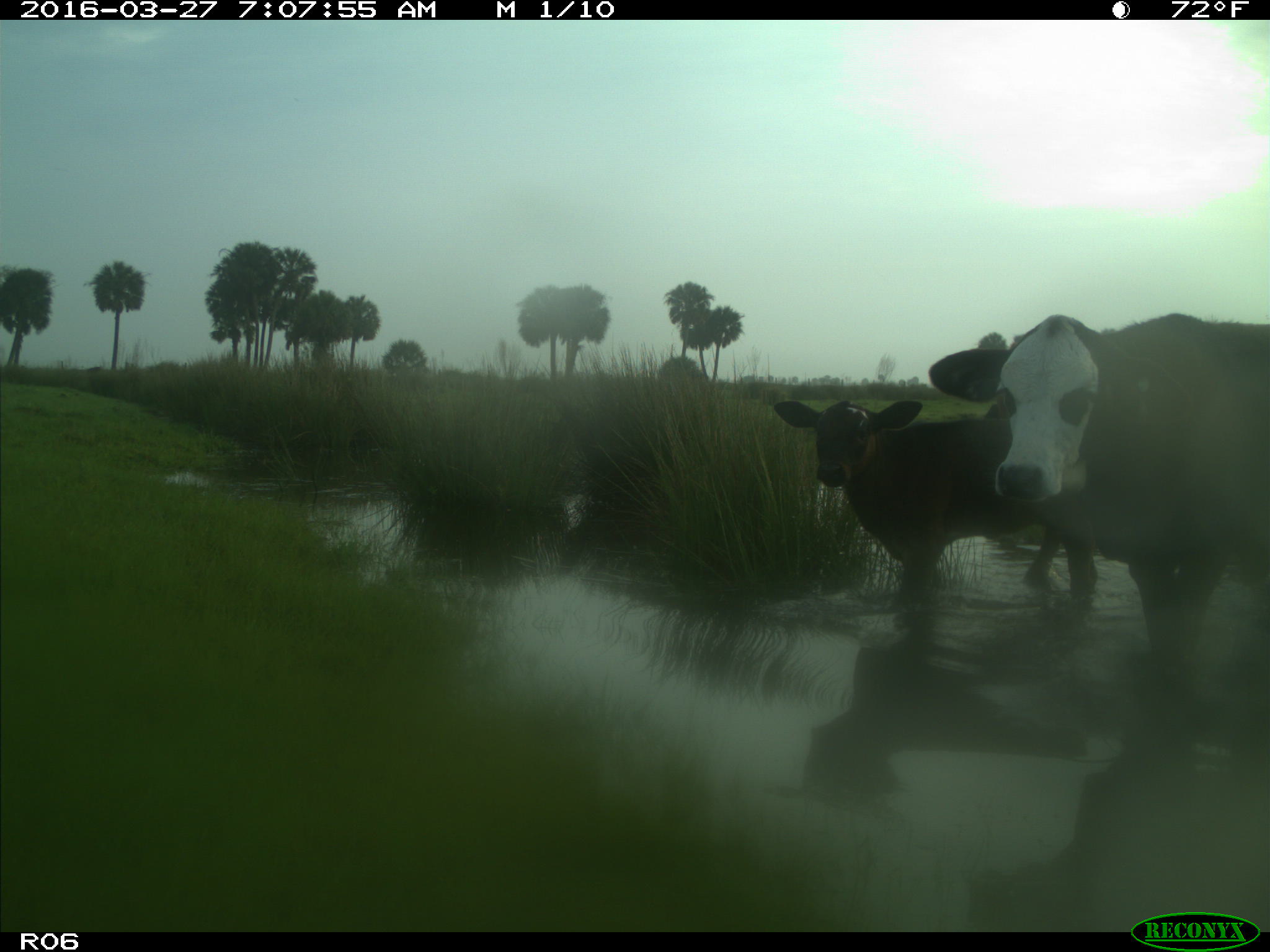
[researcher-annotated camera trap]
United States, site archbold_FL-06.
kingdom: Animalia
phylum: Chordata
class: Mammalia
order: Artiodactyla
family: Bovidae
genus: Bos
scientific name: Bos taurus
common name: domestic cow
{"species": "Bos taurus (domestic cow)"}